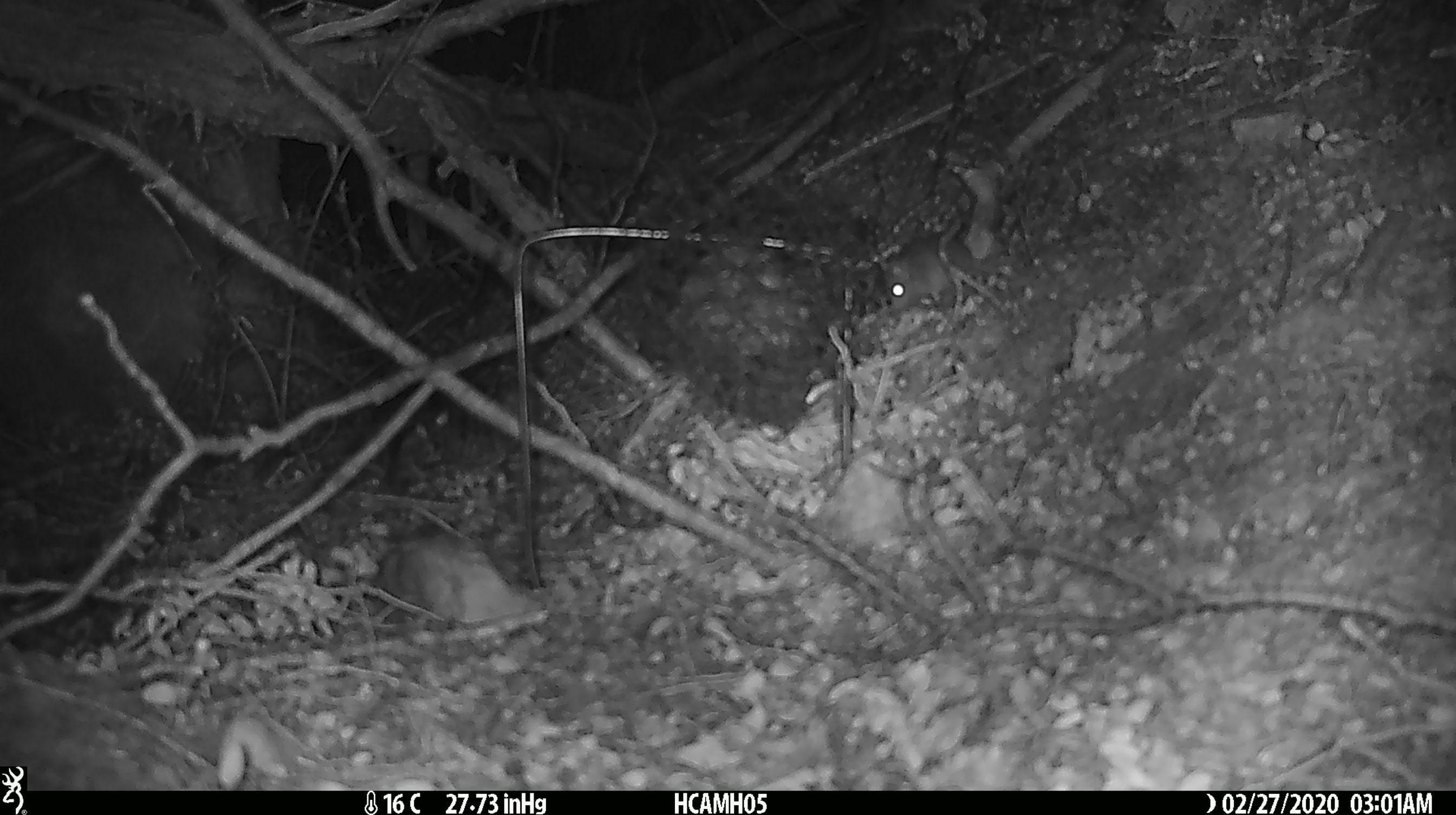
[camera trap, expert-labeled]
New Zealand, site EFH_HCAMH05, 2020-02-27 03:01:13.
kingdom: Animalia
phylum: Chordata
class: Mammalia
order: Rodentia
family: Muridae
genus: Mus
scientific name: Mus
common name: mouse